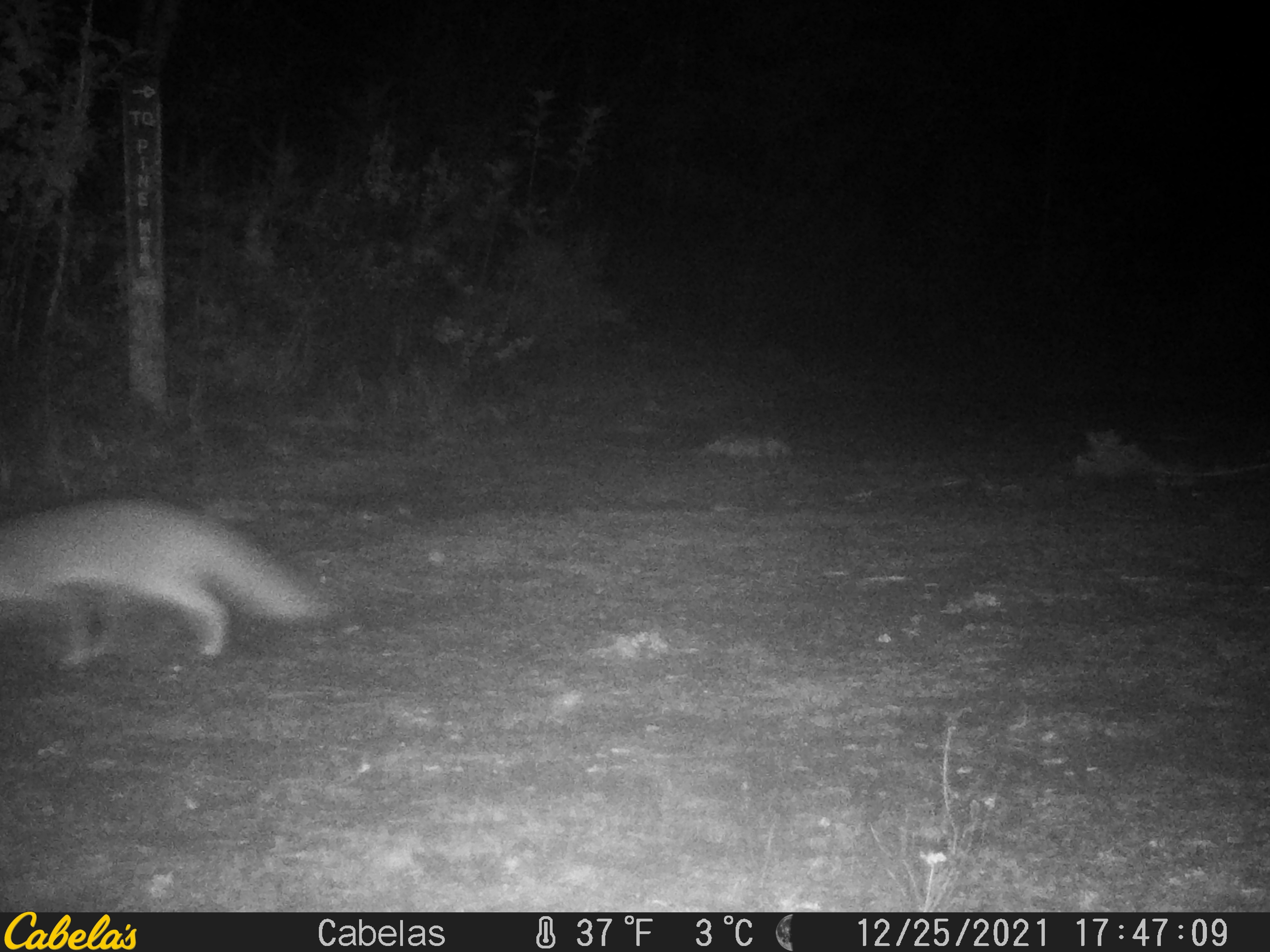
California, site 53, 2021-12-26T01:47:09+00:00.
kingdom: Animalia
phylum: Chordata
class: Mammalia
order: Carnivora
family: Canidae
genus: Urocyon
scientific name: Urocyon cinereoargenteus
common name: gray fox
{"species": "gray fox (Urocyon cinereoargenteus)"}